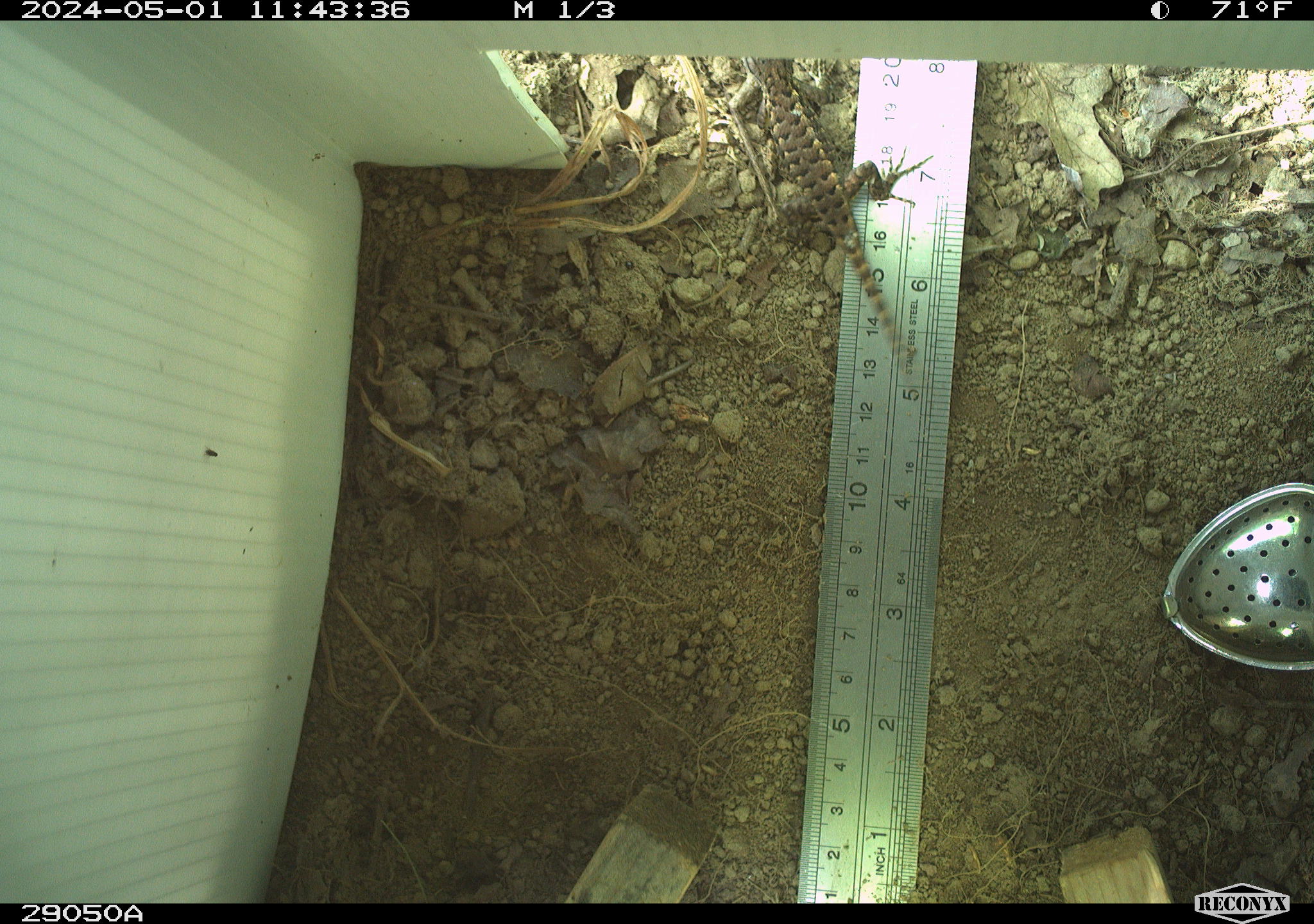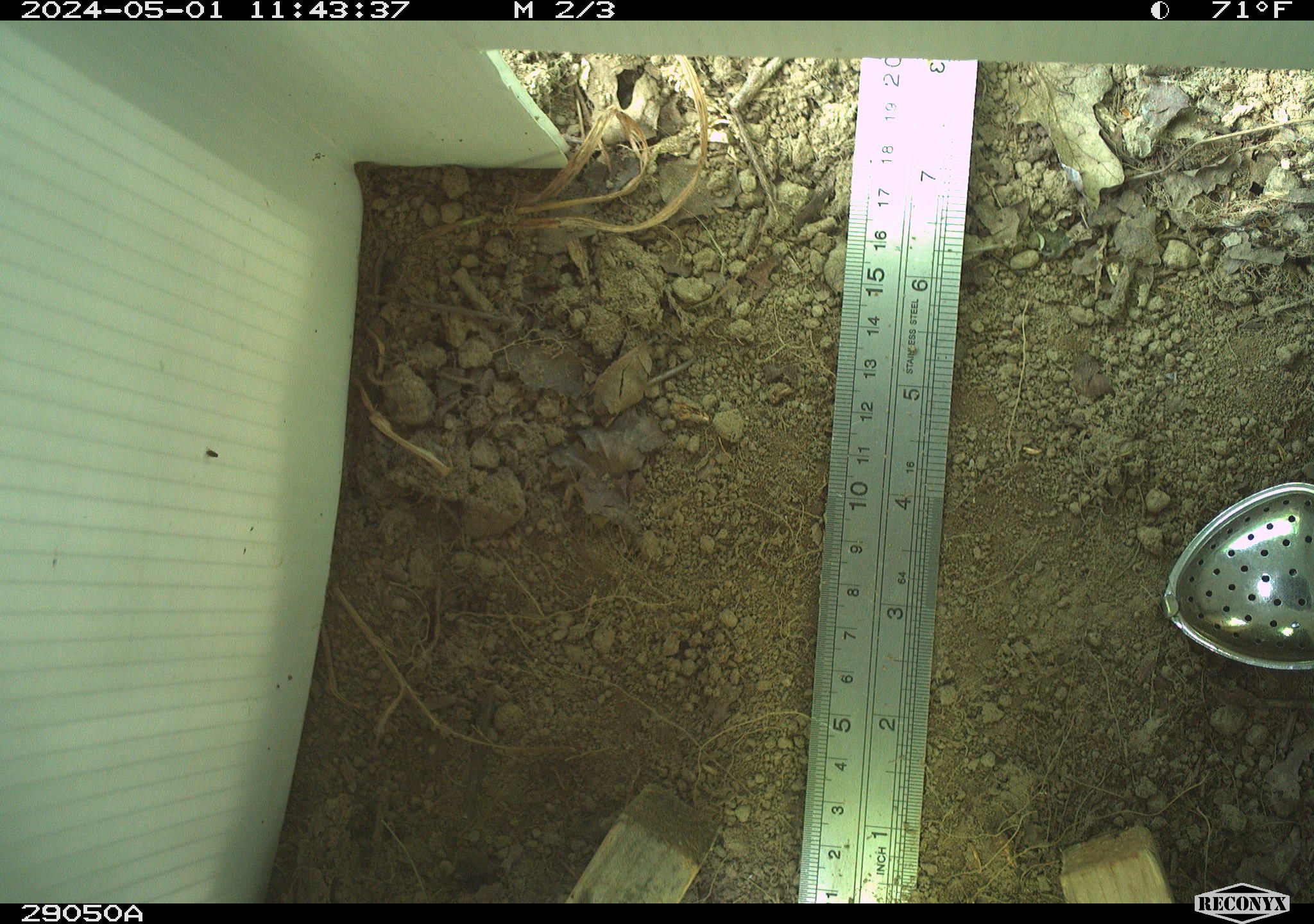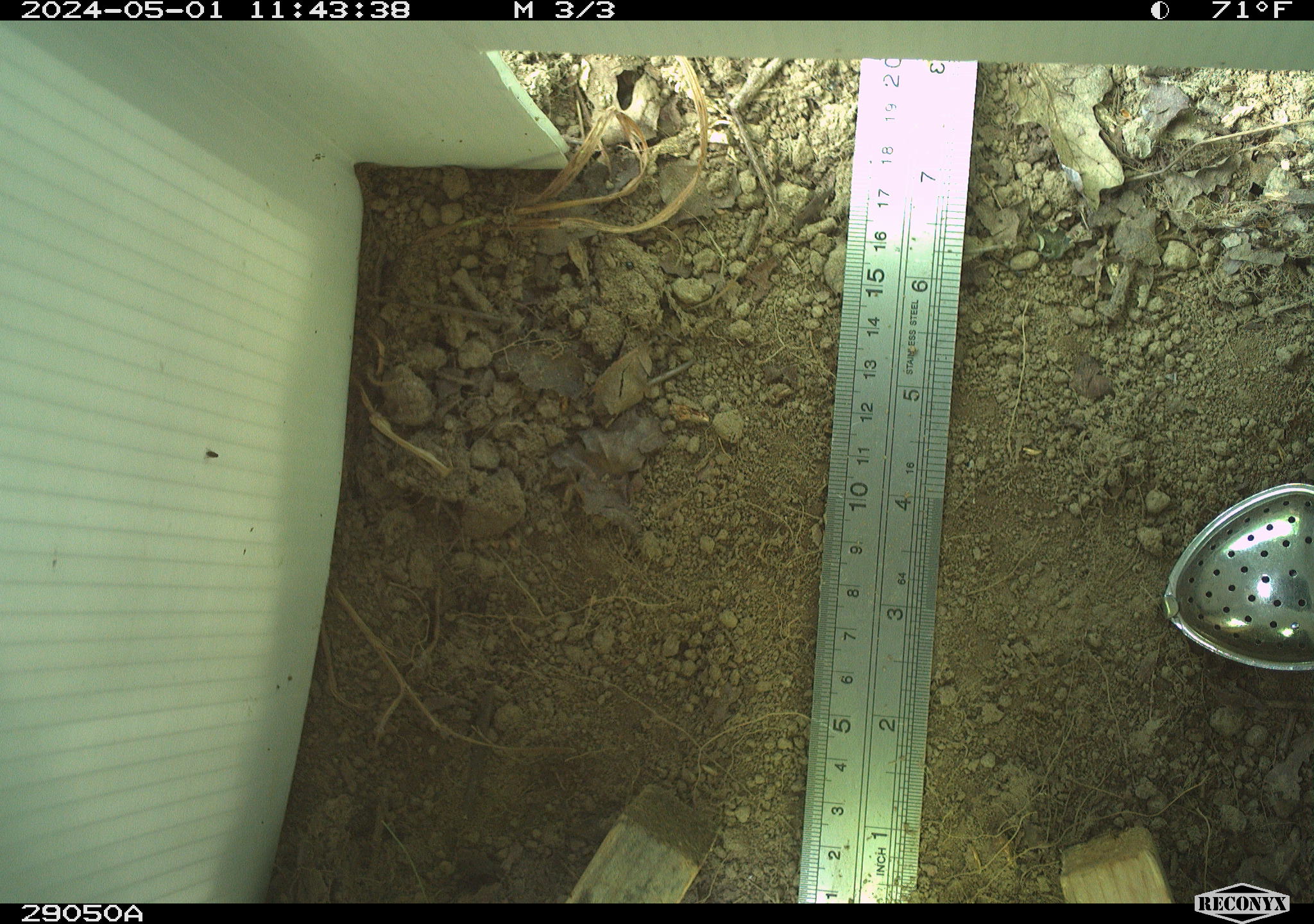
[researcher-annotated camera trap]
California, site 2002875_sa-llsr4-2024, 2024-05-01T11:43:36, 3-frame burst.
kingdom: Animalia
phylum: Chordata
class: Reptilia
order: Squamata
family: Phrynosomatidae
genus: Sceloporus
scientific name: Sceloporus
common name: spiny lizards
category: sceloporus species